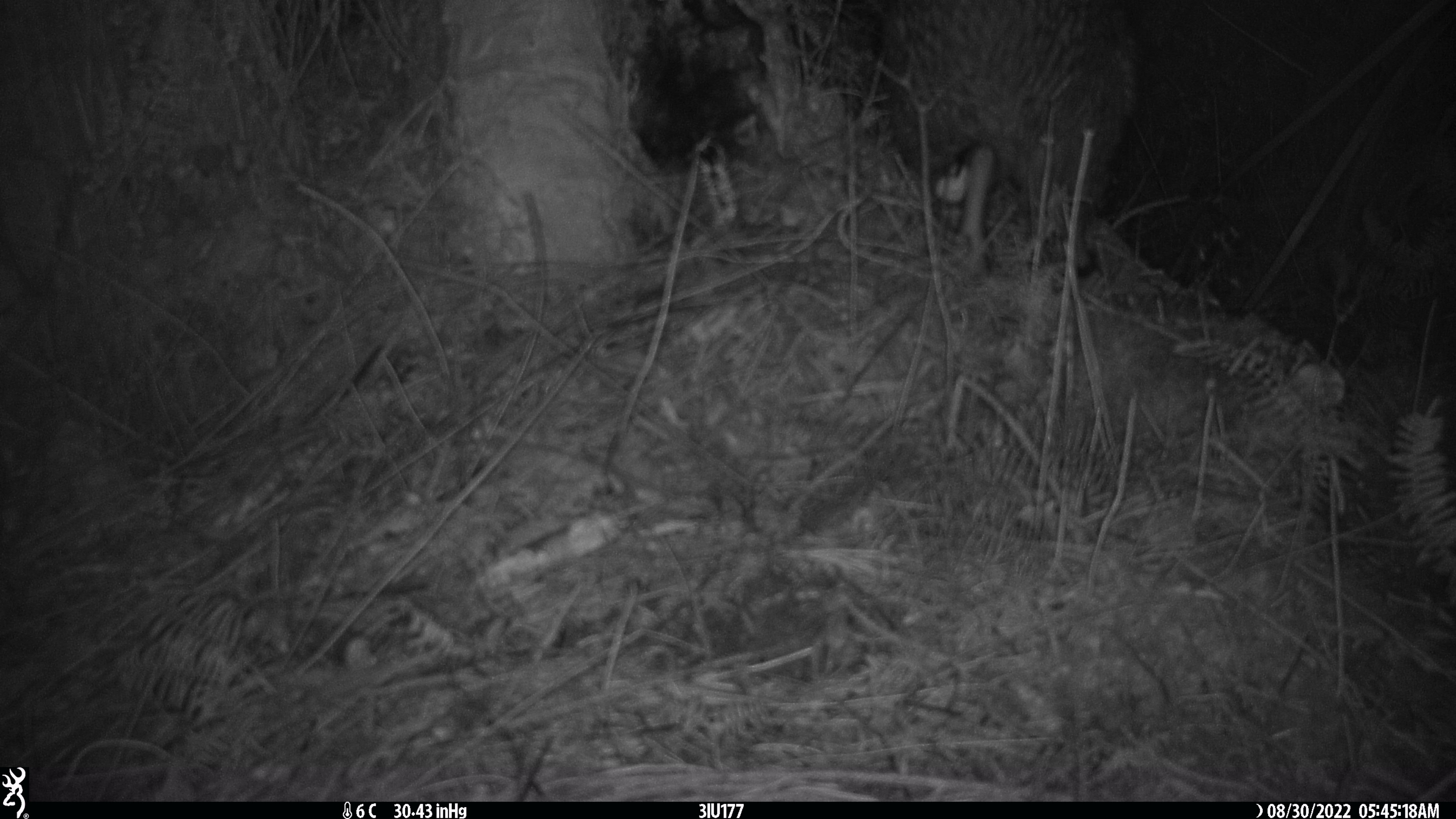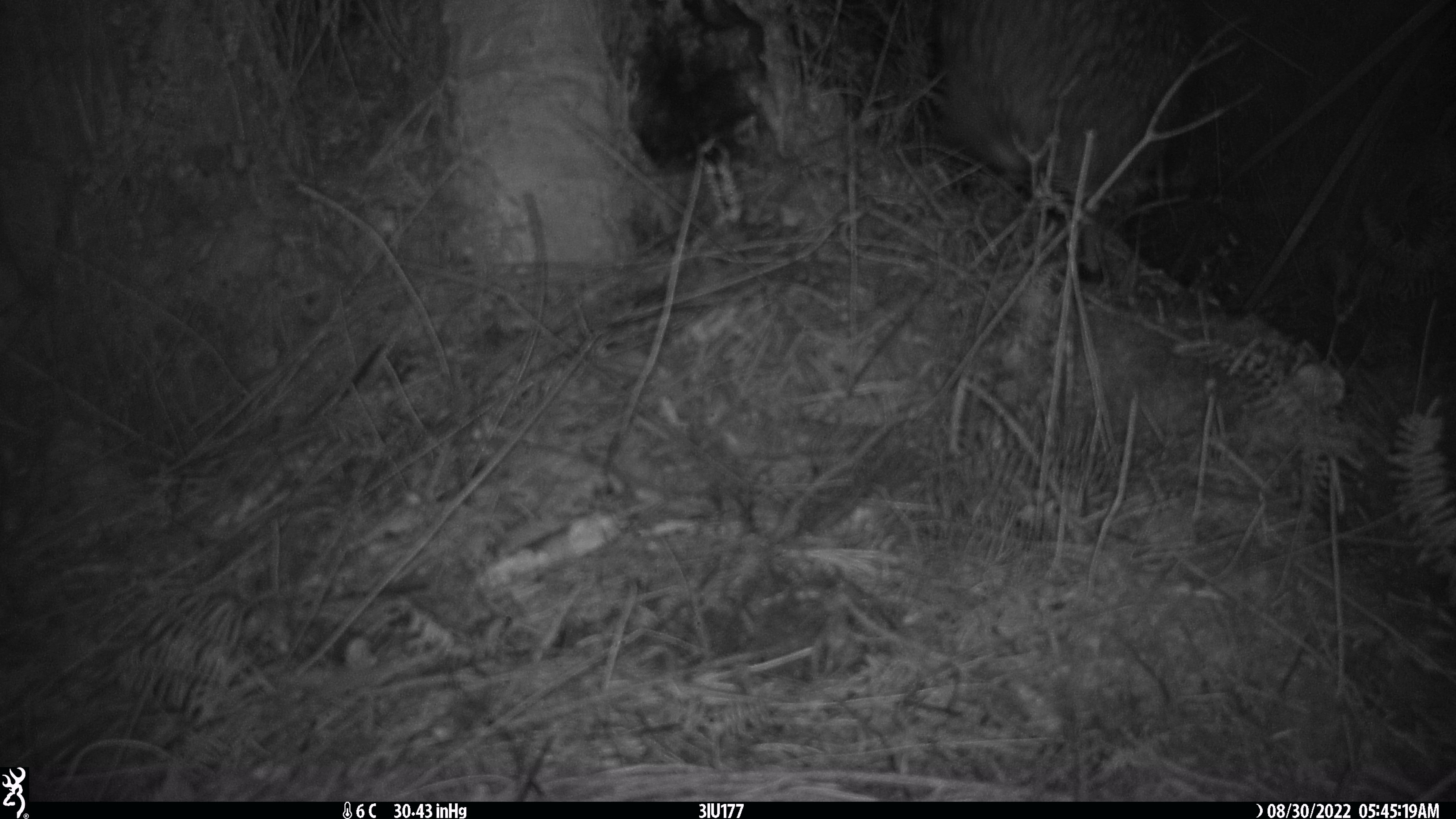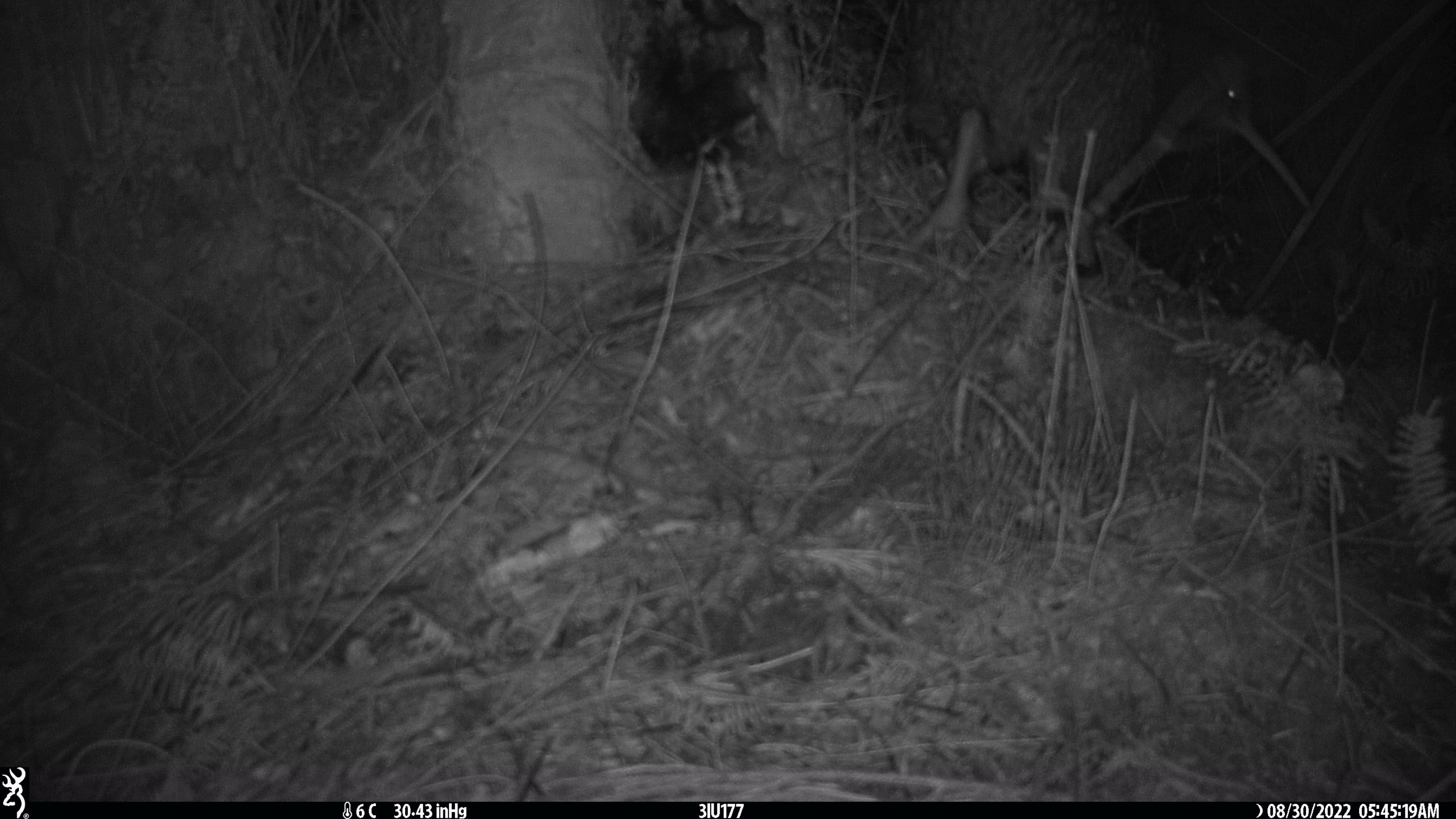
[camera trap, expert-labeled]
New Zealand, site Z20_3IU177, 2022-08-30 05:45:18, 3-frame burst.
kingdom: Animalia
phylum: Chordata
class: Aves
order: Apterygiformes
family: Apterygidae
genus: Apteryx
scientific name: Apteryx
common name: kiwi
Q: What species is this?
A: Kiwi (Apteryx).